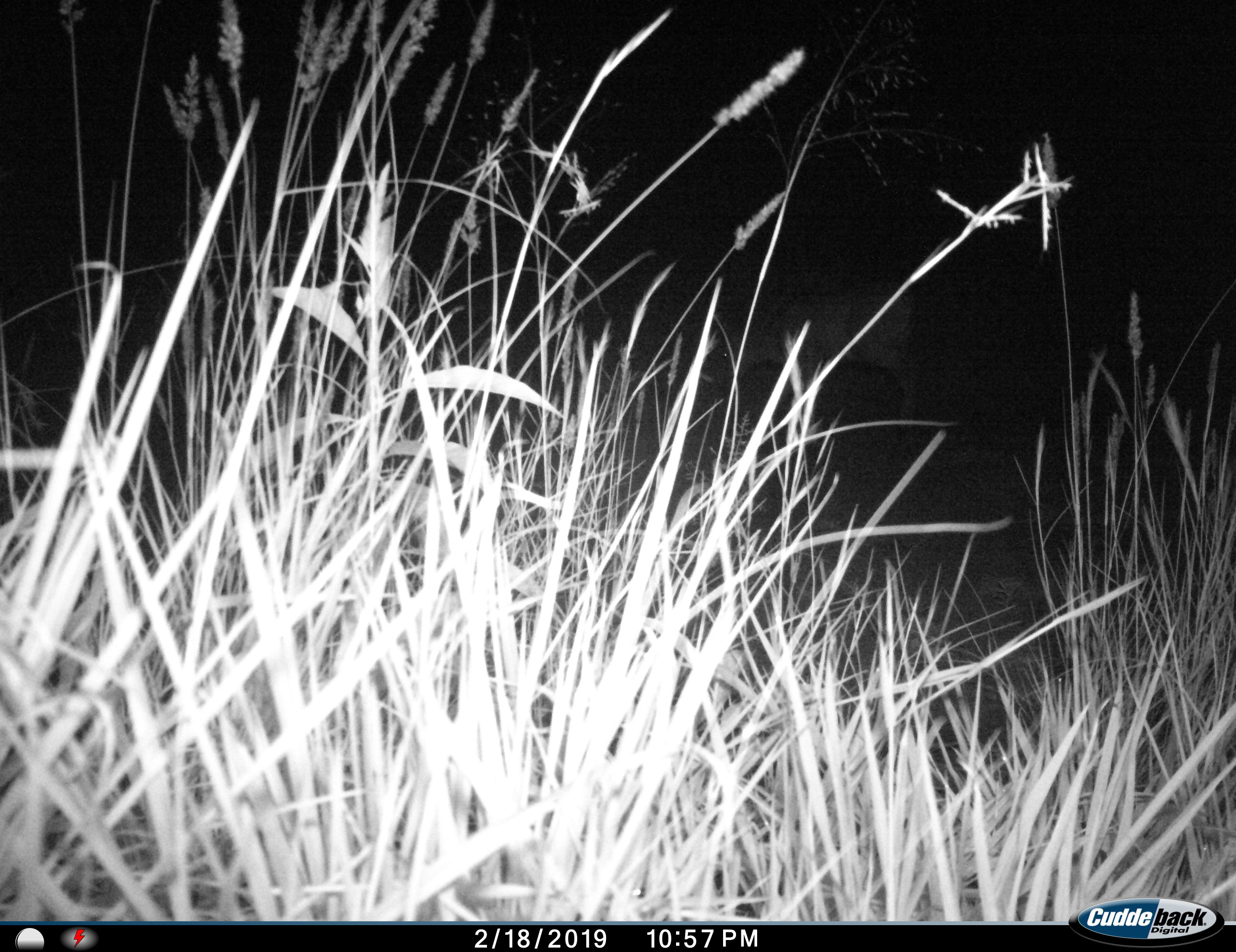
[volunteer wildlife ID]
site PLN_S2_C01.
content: unidentified animal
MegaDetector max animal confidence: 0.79